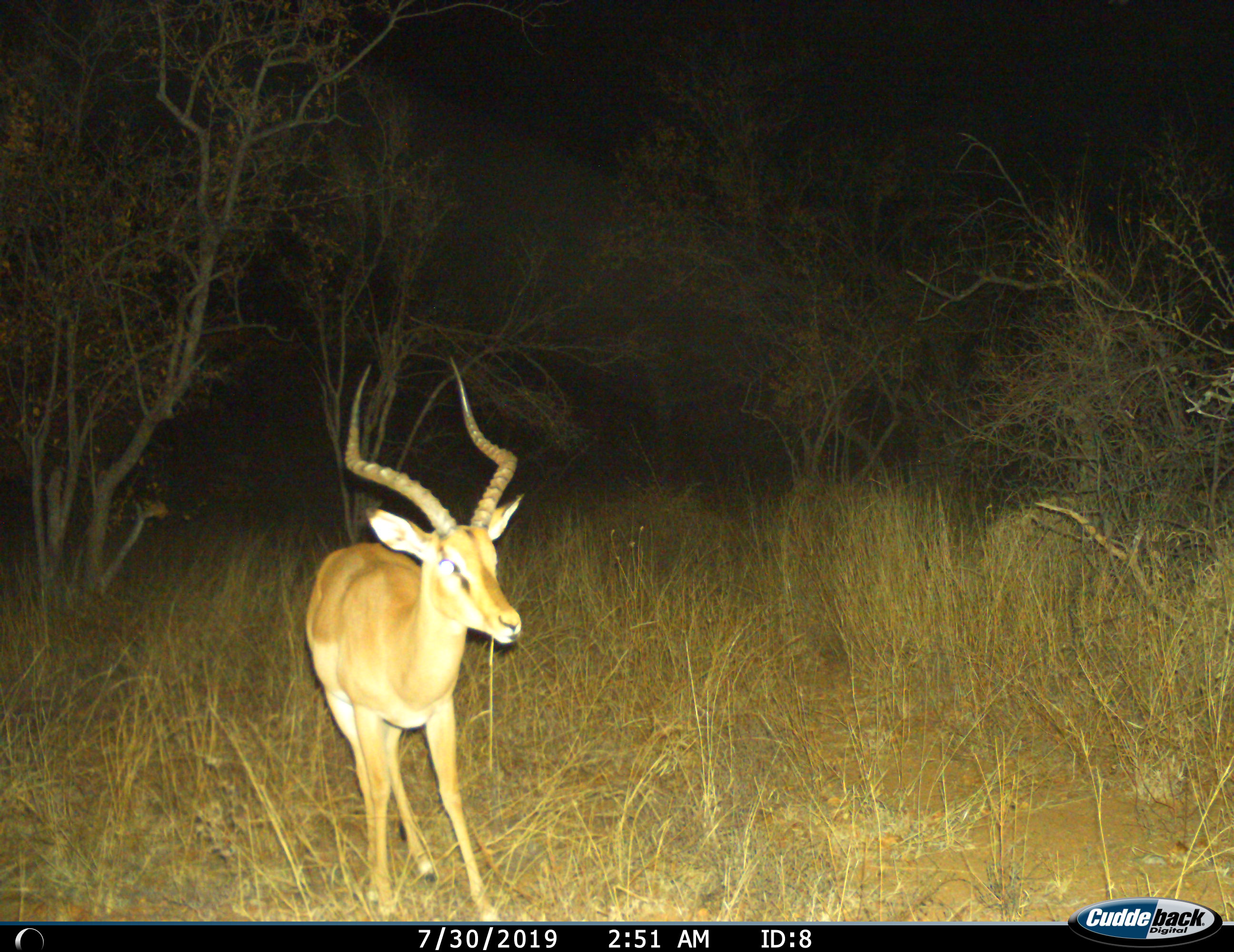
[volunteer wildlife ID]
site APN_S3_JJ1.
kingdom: Animalia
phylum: Chordata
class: Mammalia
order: Artiodactyla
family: Bovidae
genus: Aepyceros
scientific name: Aepyceros melampus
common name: impala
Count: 1.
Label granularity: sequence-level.